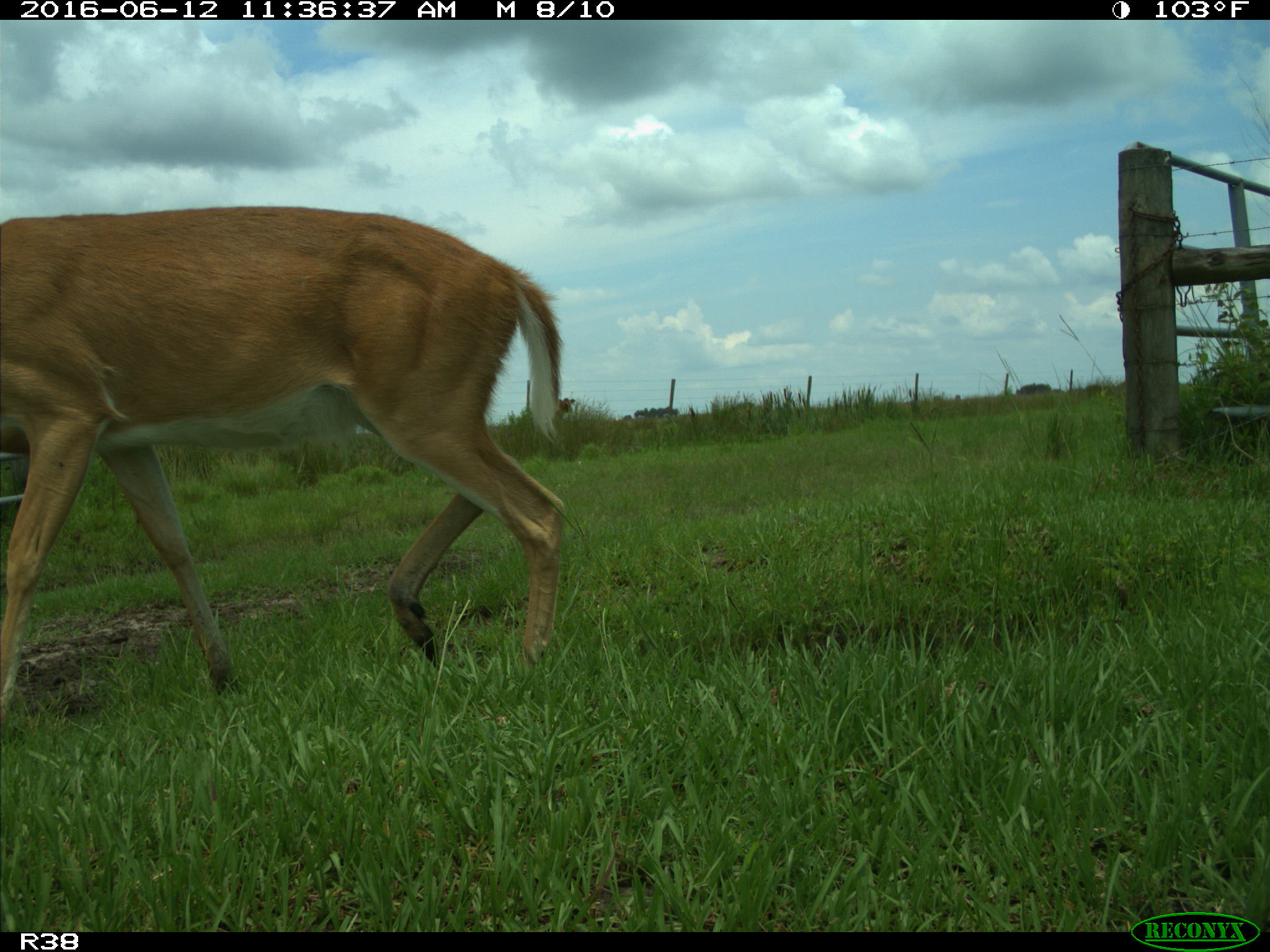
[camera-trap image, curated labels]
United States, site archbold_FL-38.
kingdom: Animalia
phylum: Chordata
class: Mammalia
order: Artiodactyla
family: Cervidae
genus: Odocoileus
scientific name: Odocoileus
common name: deer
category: unidentified deer